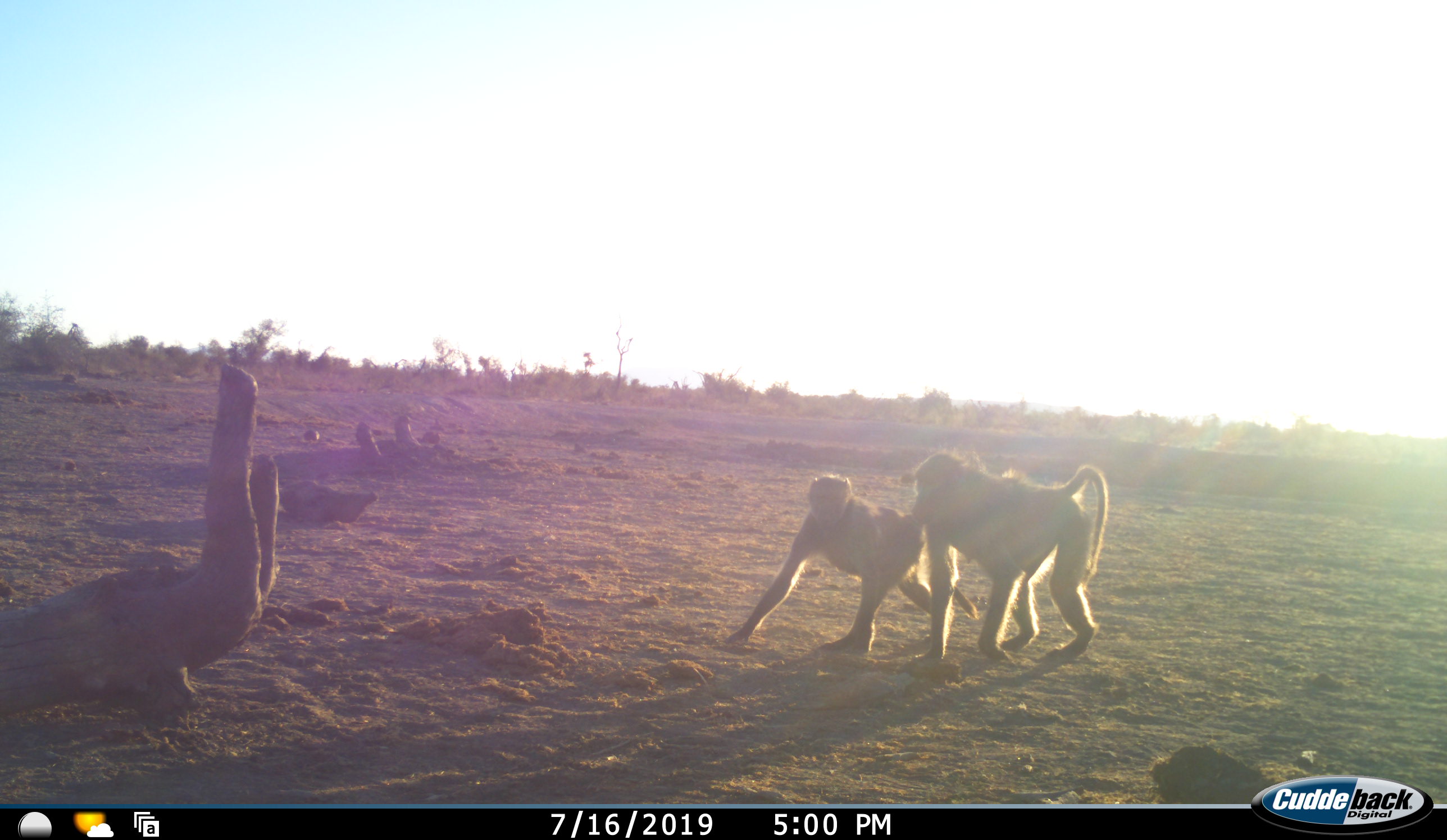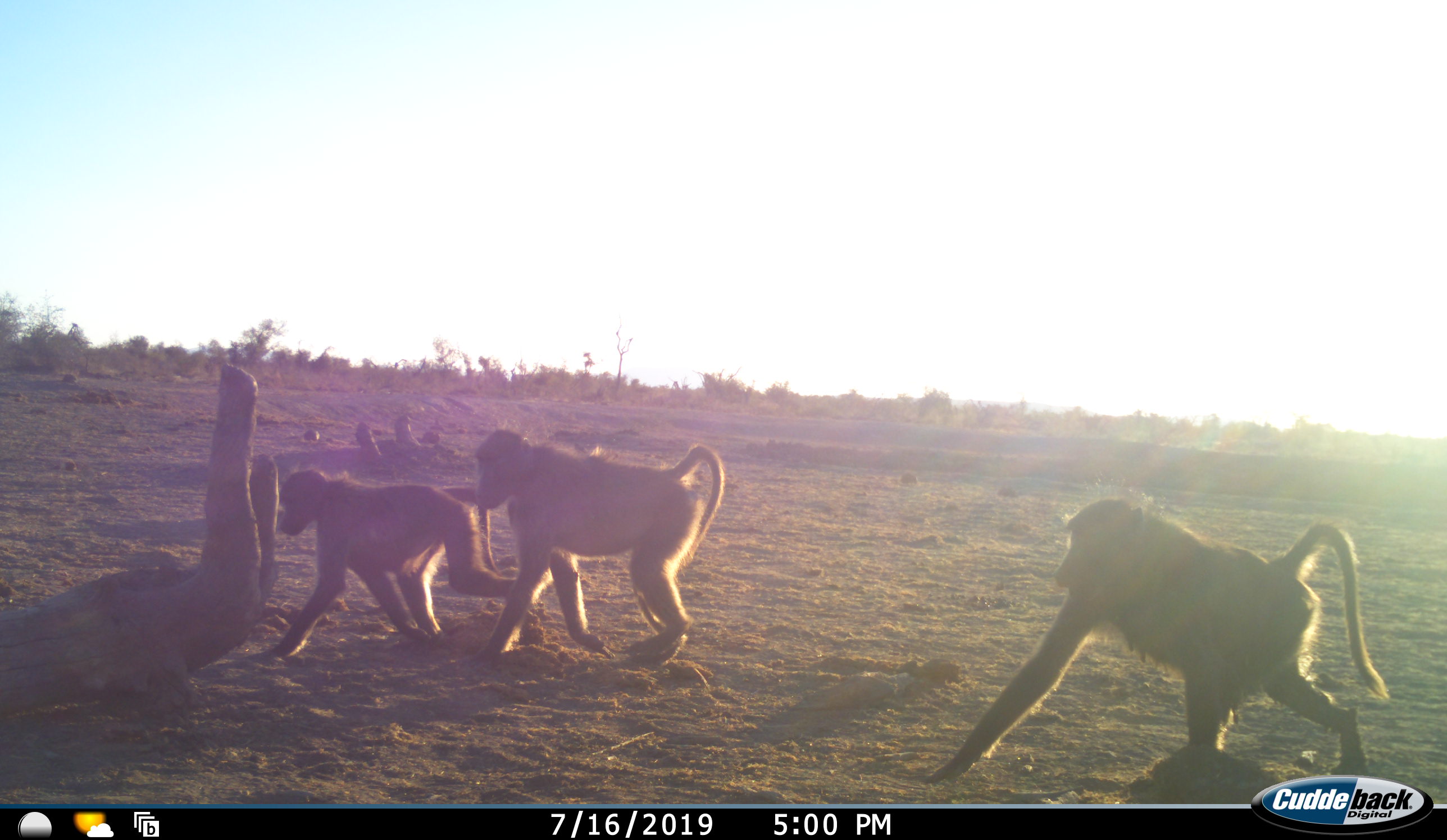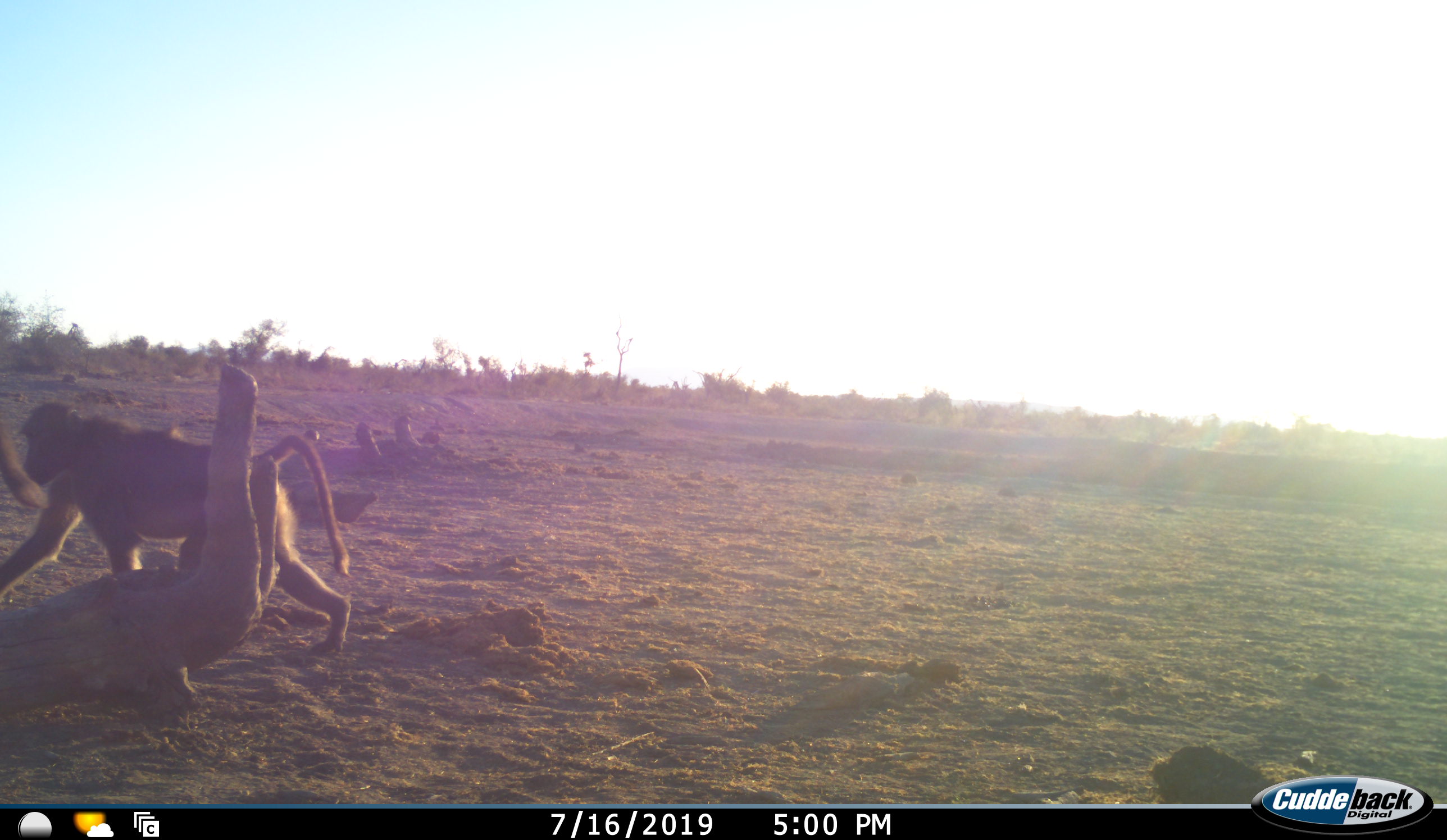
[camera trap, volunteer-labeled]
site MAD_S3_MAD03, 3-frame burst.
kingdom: Animalia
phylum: Chordata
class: Mammalia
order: Primates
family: Cercopithecidae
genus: Papio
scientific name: Papio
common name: baboon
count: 3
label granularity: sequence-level